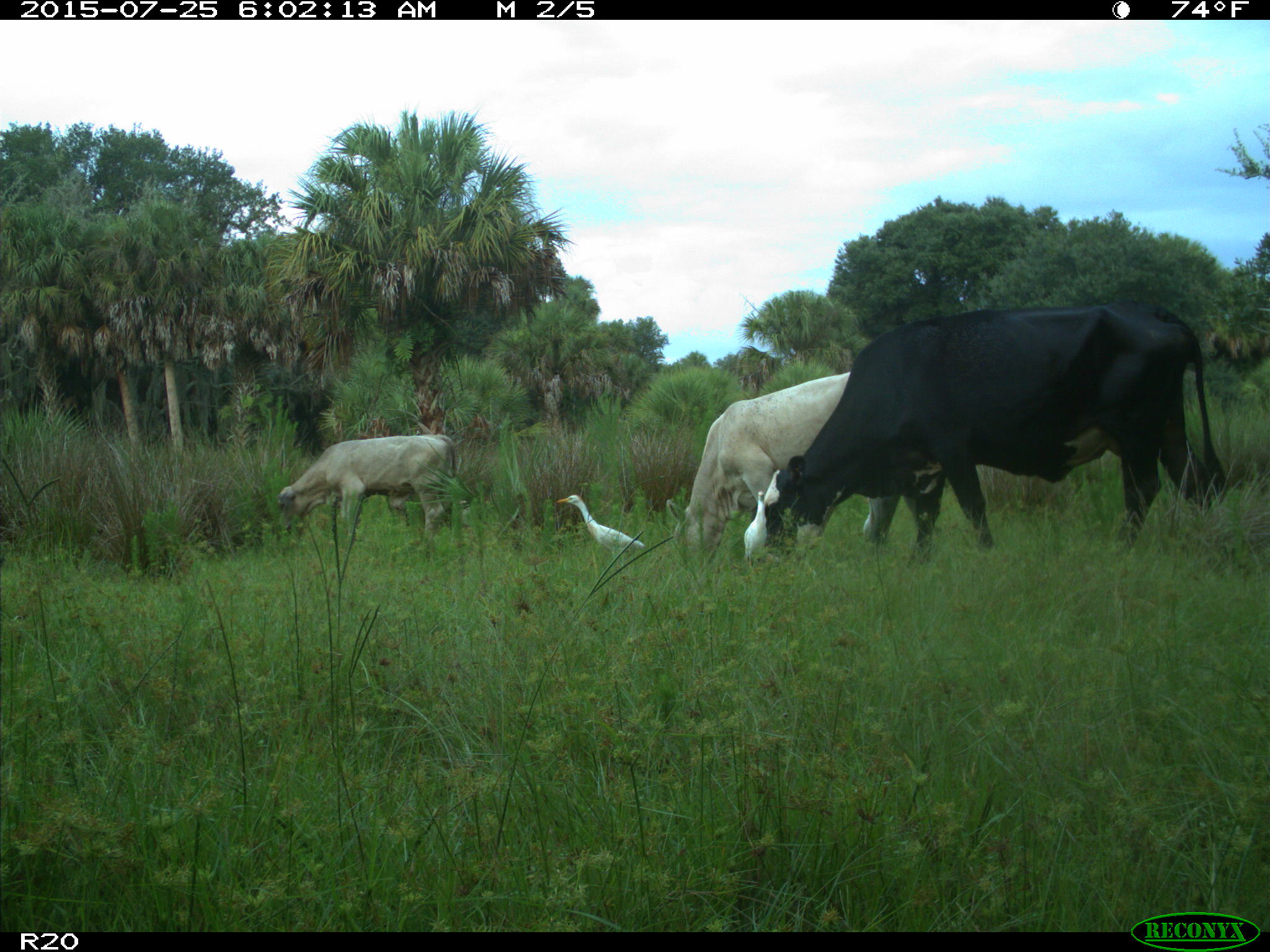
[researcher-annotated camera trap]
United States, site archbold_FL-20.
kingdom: Animalia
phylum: Chordata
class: Mammalia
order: Artiodactyla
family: Bovidae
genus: Bos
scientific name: Bos taurus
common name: domestic cow